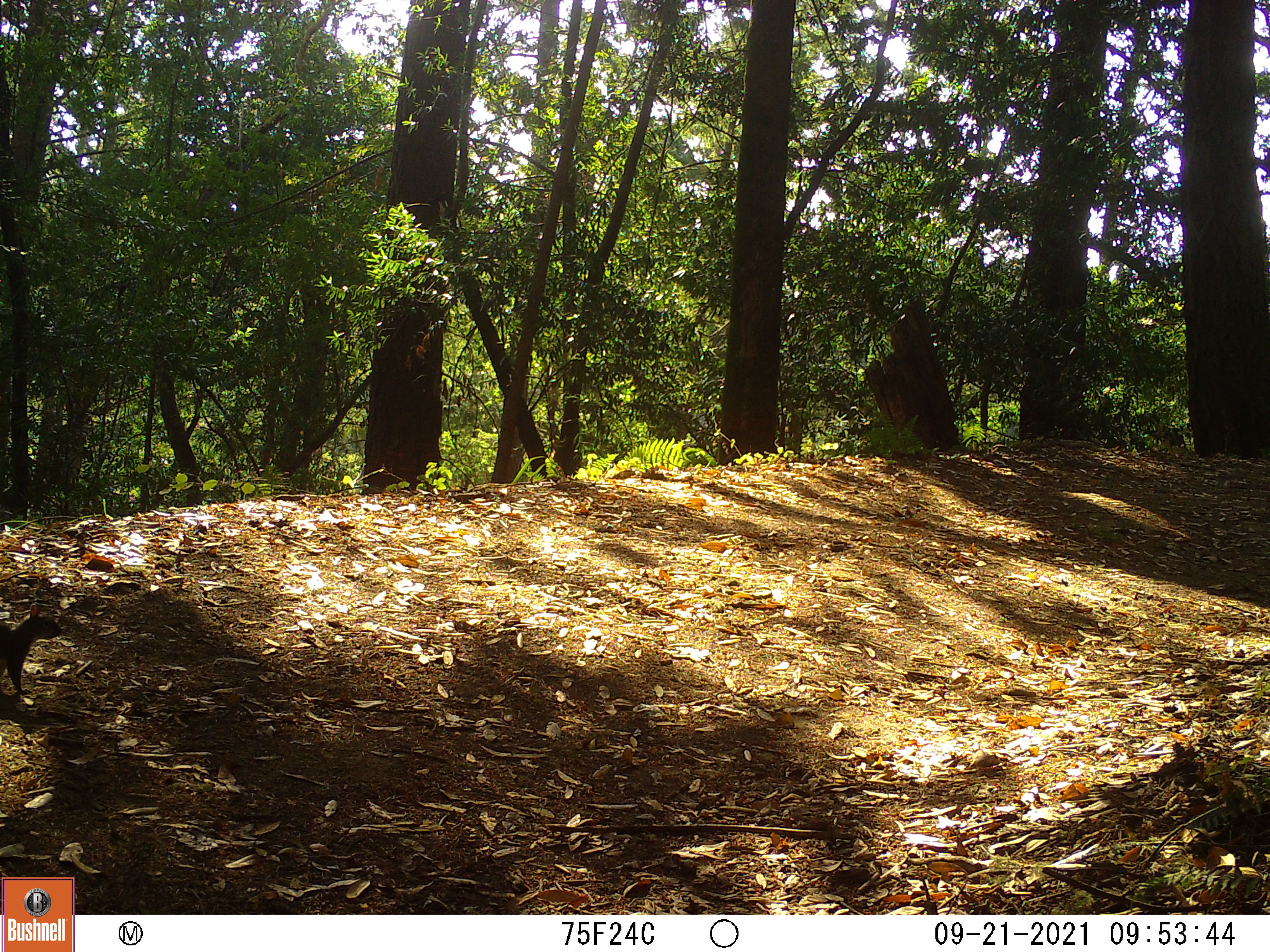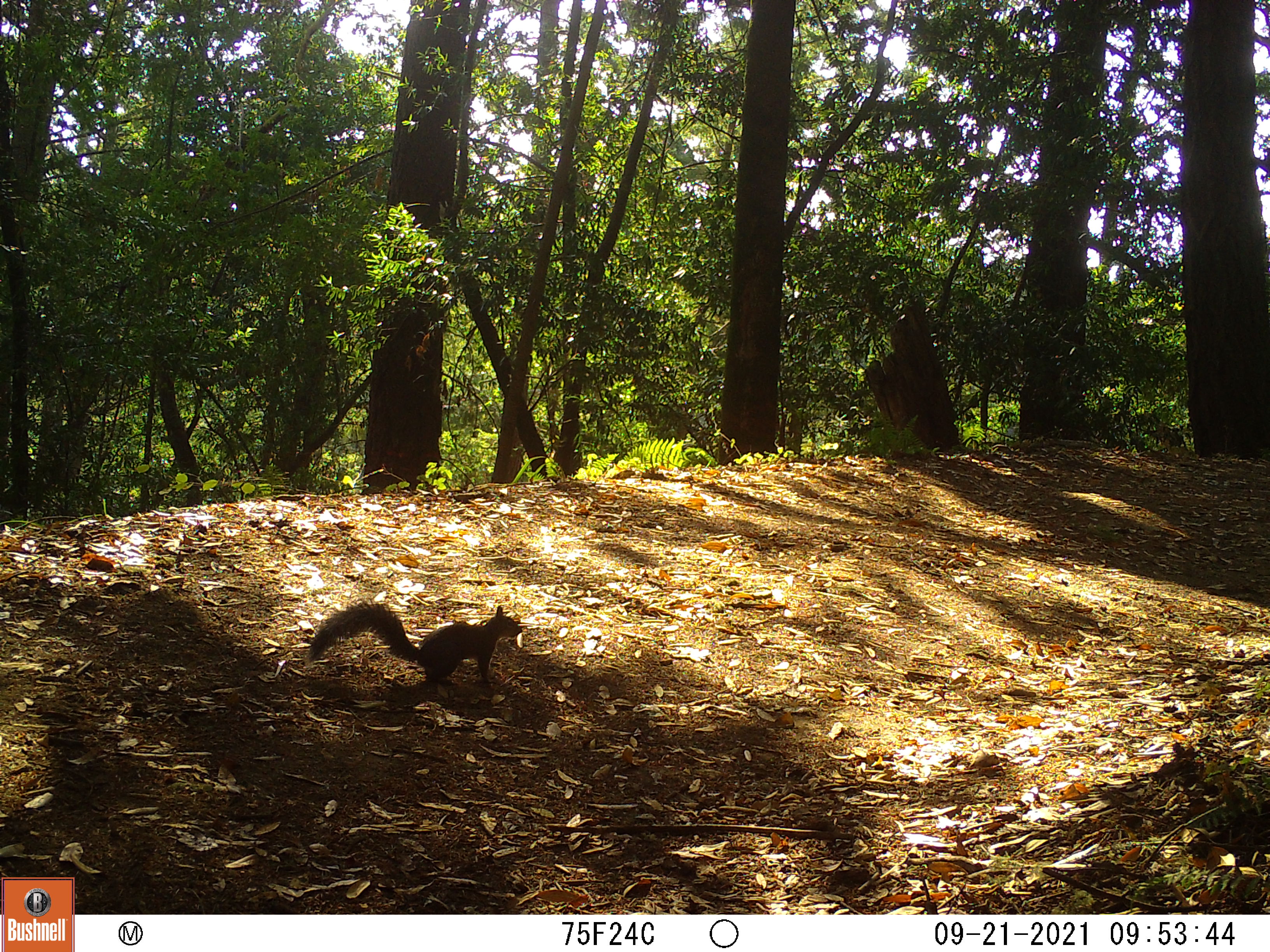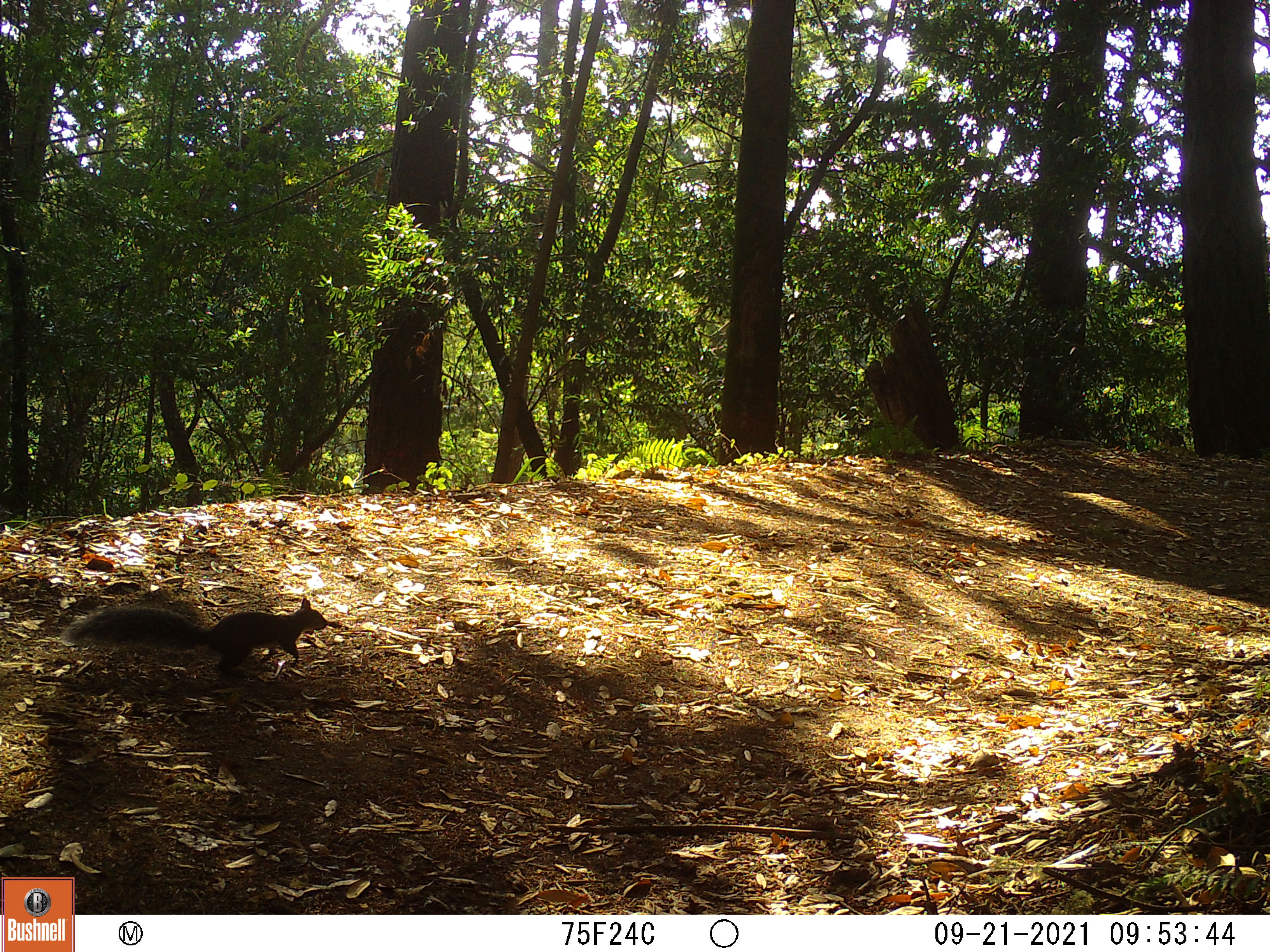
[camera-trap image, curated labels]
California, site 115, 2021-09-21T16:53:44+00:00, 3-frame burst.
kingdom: Animalia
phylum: Chordata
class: Mammalia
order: Rodentia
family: Sciuridae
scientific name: Sciuridae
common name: squirrel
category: unknown squirrel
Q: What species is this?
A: Unknown squirrel (squirrel) (Sciuridae).